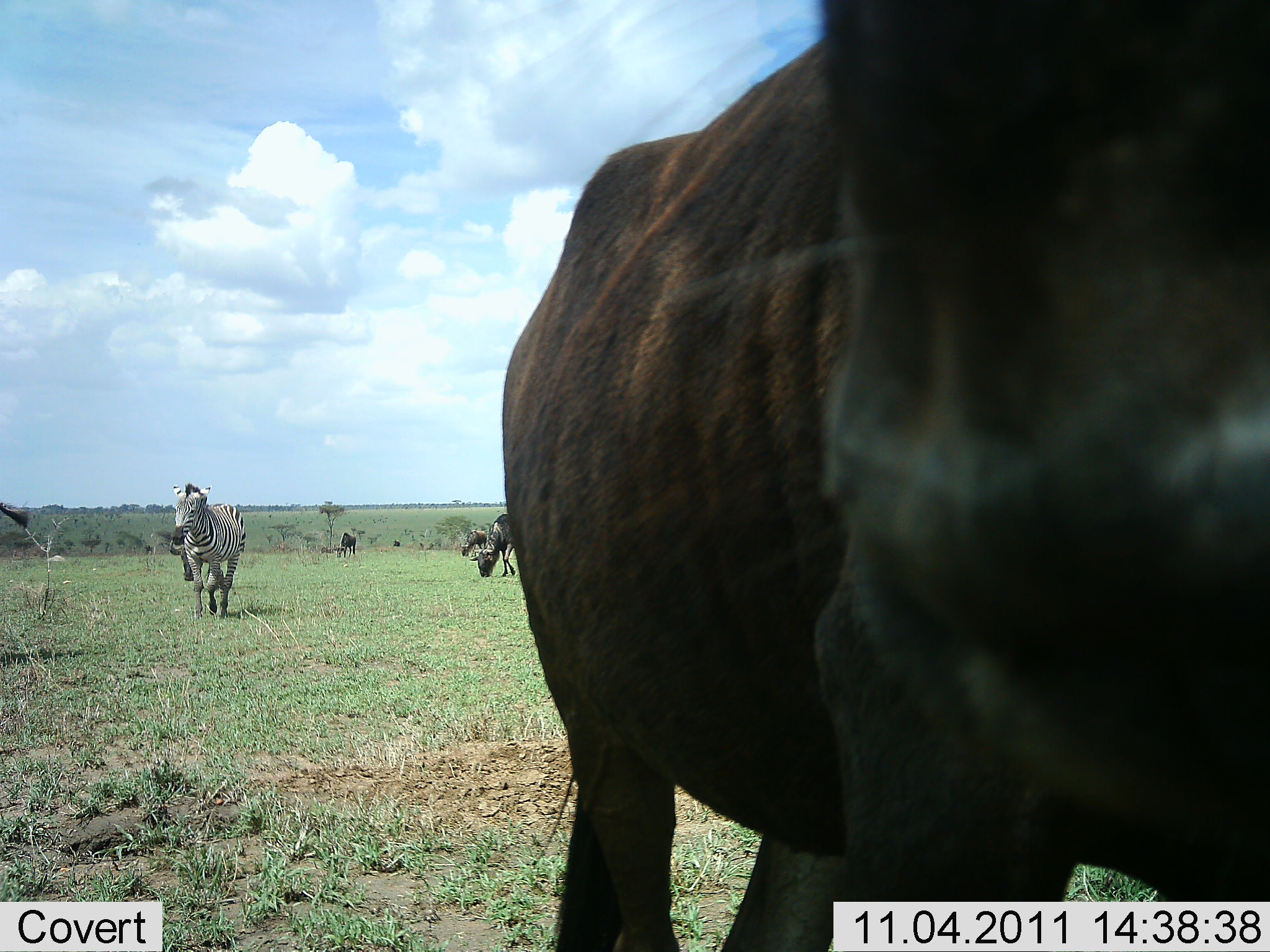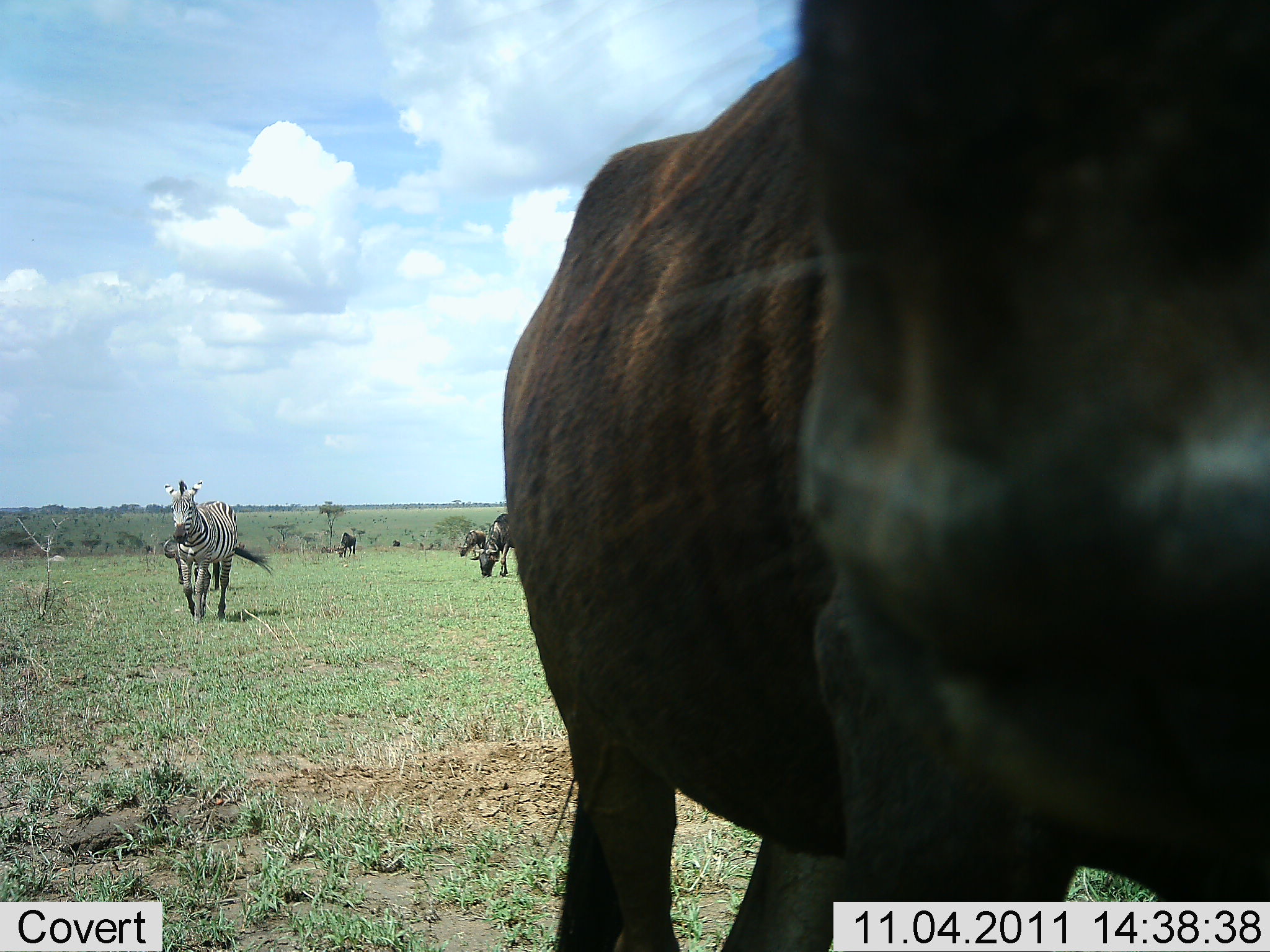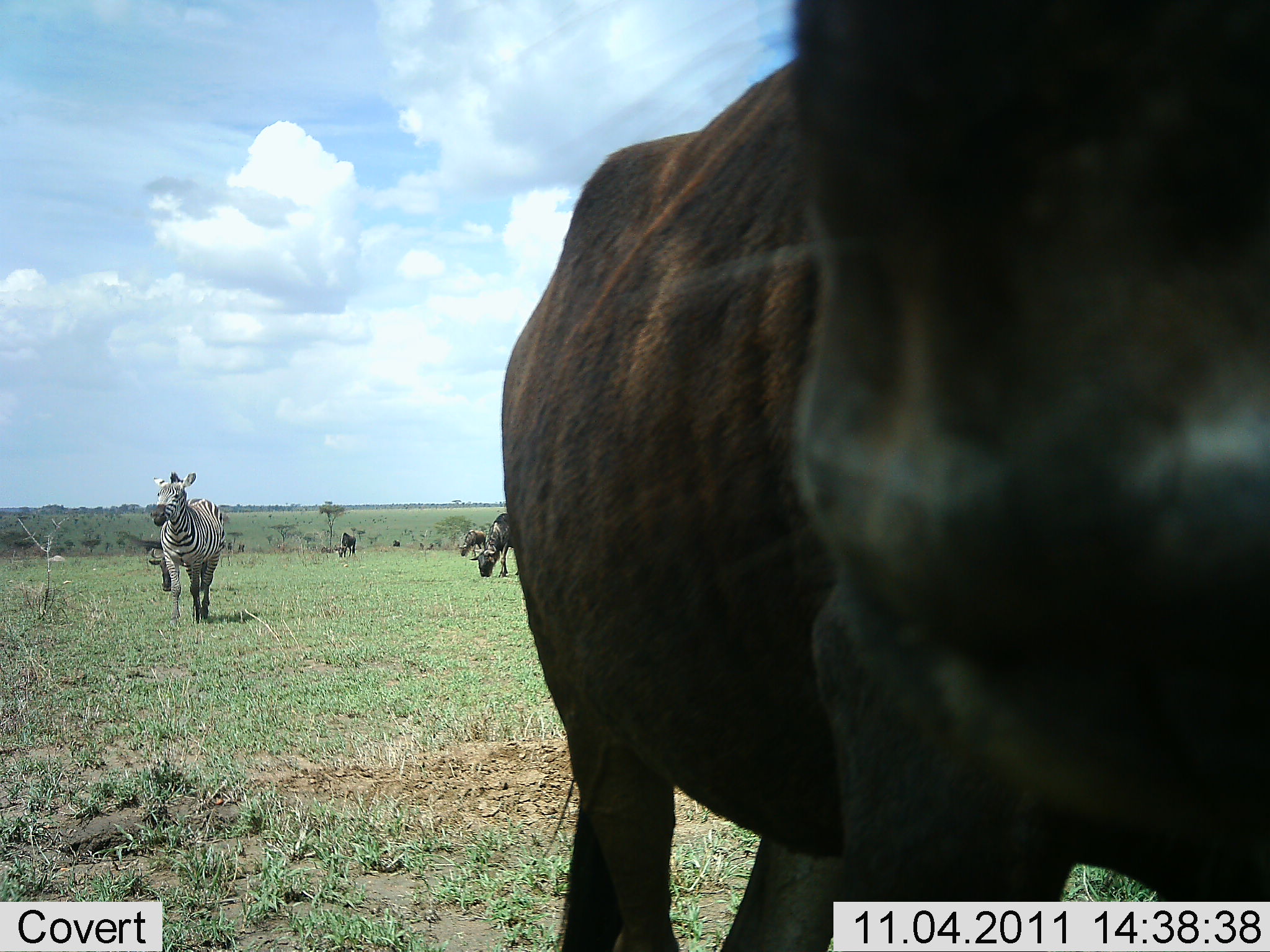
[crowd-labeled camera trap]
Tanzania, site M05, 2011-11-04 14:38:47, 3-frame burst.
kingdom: Animalia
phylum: Chordata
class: Mammalia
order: Artiodactyla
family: Bovidae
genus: Connochaetes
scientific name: Connochaetes taurinus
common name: blue wildebeest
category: wildebeest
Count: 4.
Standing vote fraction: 46%.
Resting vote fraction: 0%.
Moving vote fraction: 8%.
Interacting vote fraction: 8%.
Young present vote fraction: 0%.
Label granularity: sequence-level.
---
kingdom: Animalia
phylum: Chordata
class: Mammalia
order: Perissodactyla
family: Equidae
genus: Equus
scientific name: Equus quagga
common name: plains zebra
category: zebra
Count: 1.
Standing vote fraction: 42%.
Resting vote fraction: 0%.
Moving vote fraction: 75%.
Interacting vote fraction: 0%.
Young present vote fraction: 0%.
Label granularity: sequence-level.